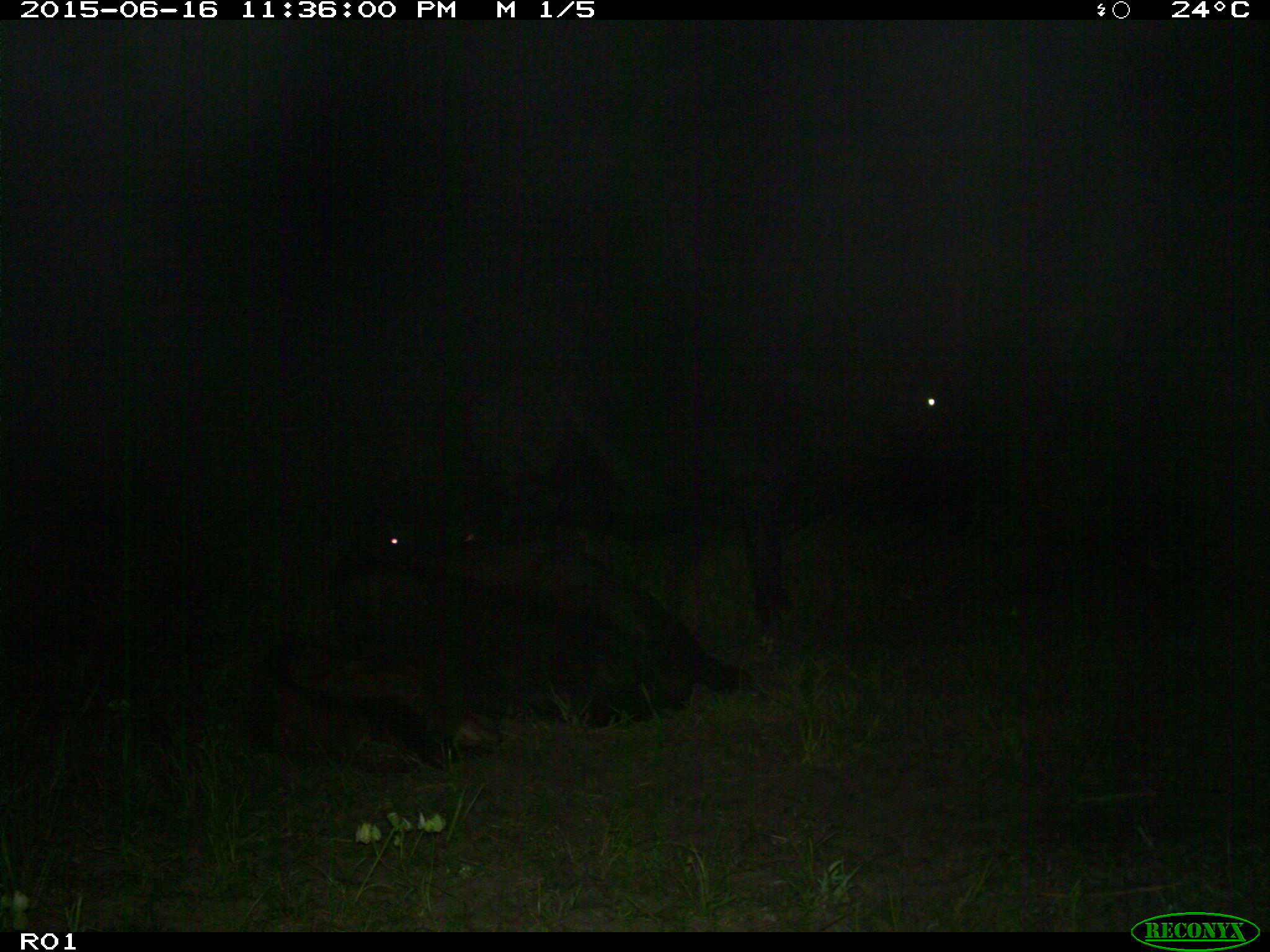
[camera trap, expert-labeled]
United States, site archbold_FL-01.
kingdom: Animalia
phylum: Chordata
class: Mammalia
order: Artiodactyla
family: Bovidae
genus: Bos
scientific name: Bos taurus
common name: domestic cow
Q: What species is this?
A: Bos taurus (domestic cow).